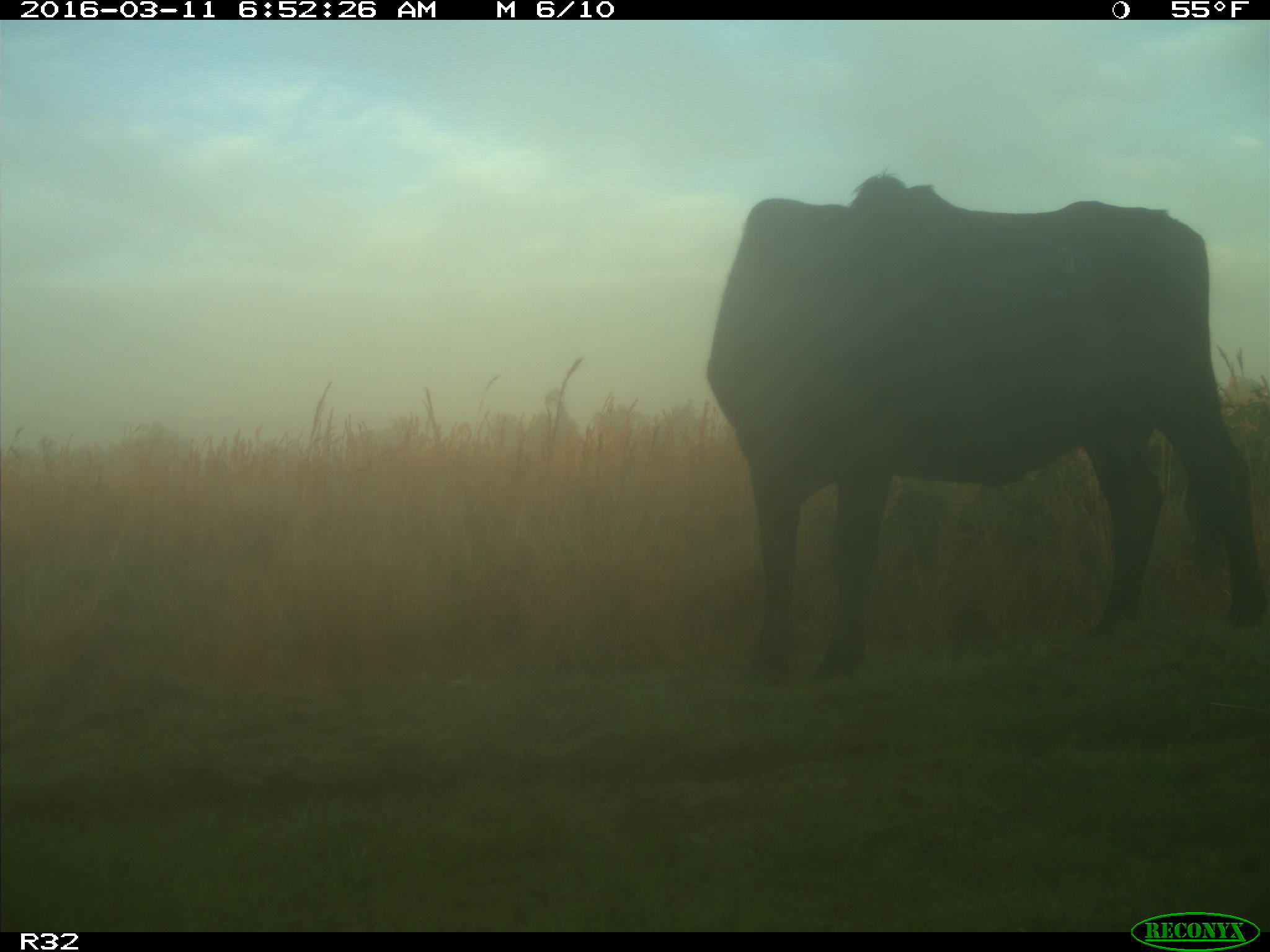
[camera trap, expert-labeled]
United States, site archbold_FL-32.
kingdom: Animalia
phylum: Chordata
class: Mammalia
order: Artiodactyla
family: Bovidae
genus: Bos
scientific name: Bos taurus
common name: domestic cow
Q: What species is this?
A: Bos taurus (domestic cow).